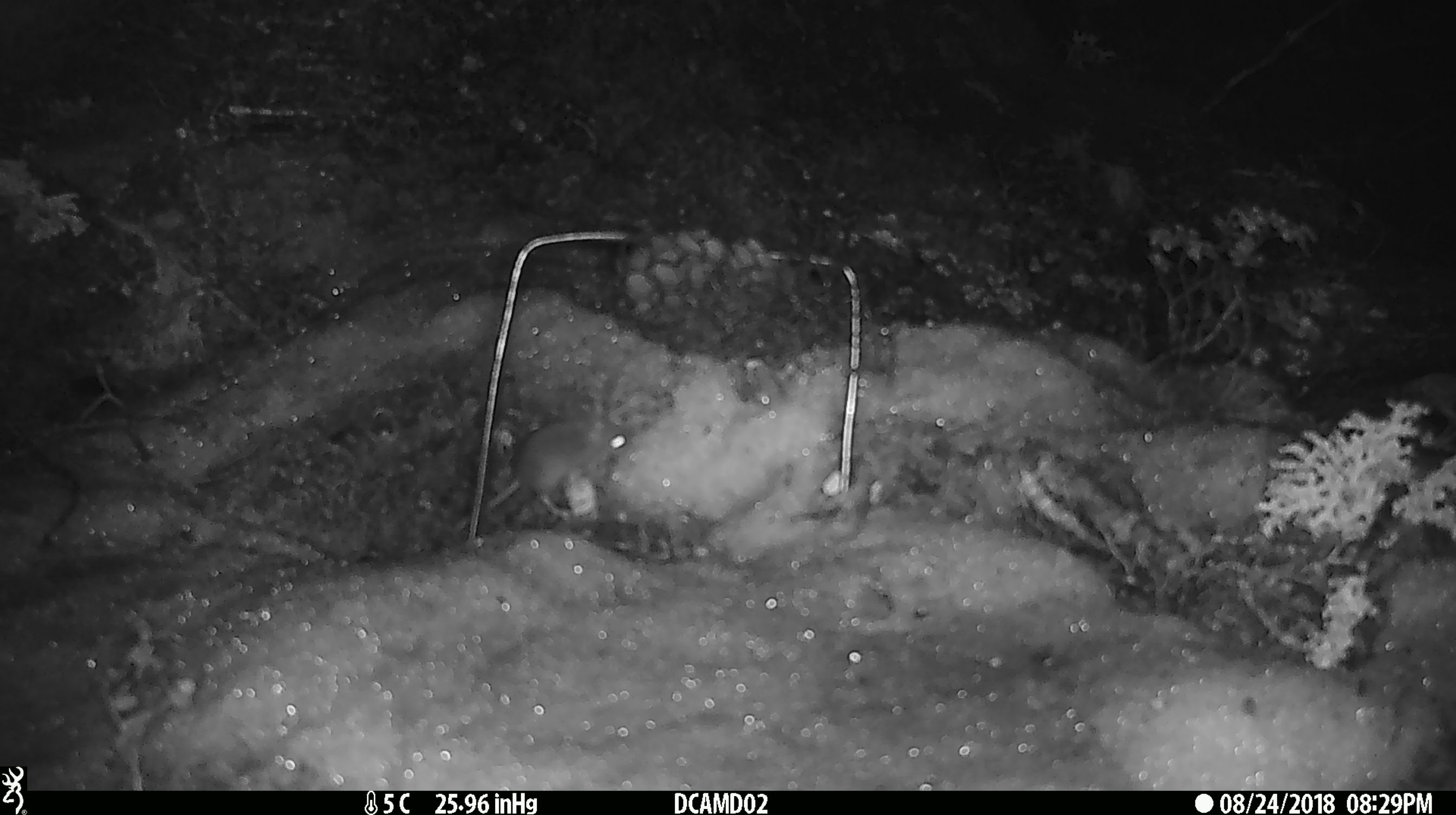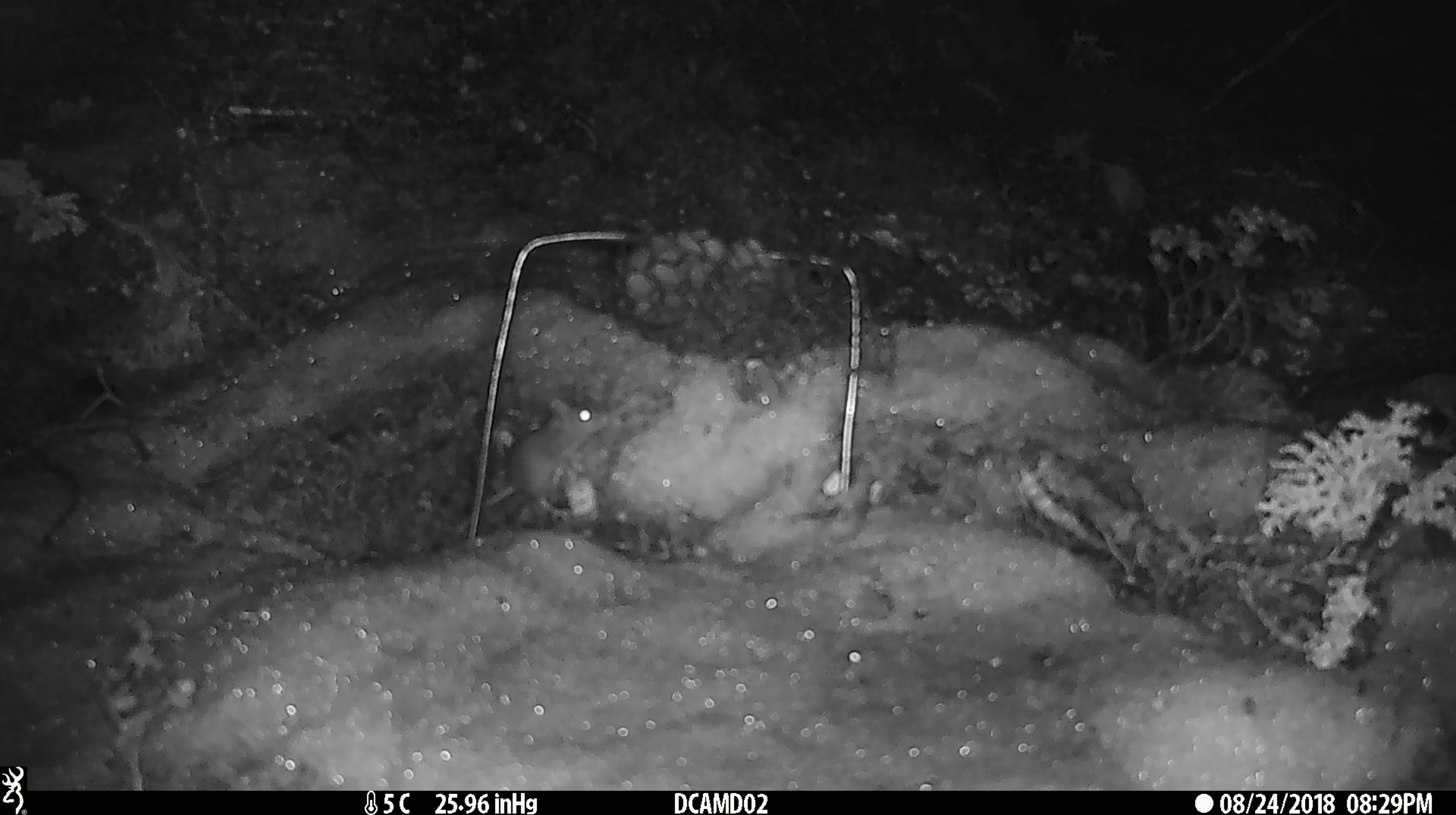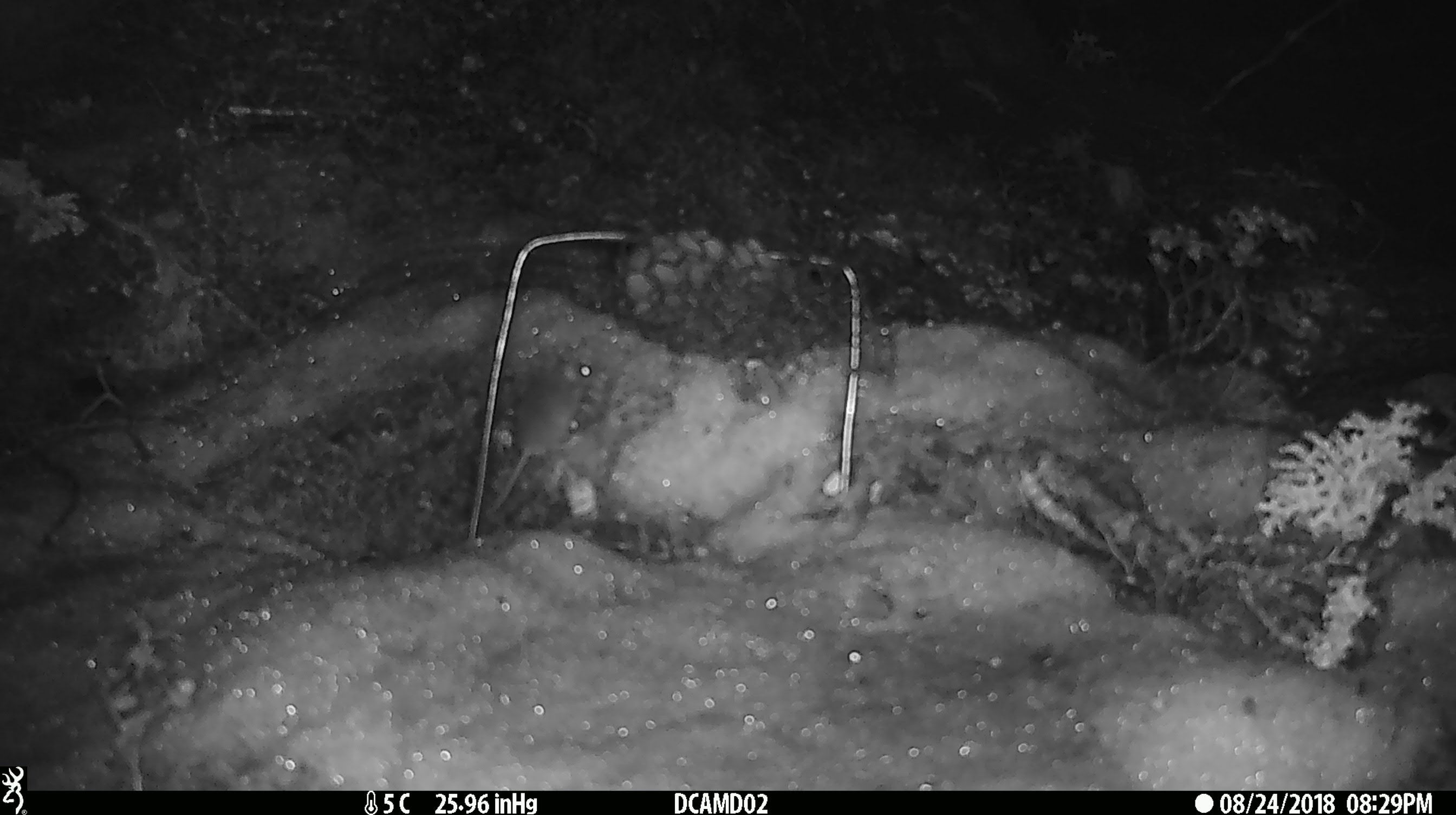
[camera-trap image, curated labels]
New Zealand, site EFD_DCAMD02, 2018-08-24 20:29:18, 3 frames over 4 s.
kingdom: Animalia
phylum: Chordata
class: Mammalia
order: Rodentia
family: Muridae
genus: Mus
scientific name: Mus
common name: mouse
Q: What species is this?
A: Mouse (Mus).